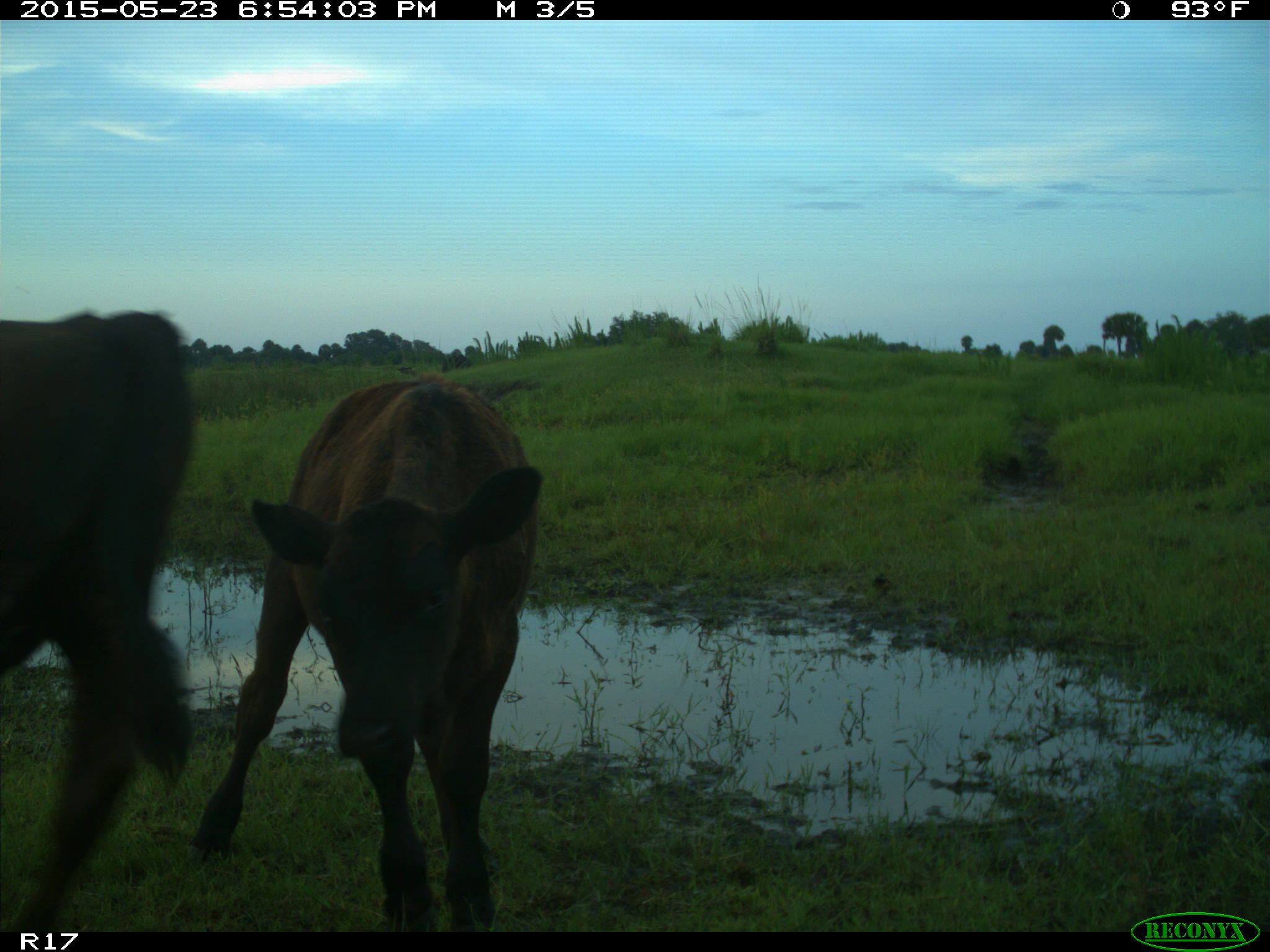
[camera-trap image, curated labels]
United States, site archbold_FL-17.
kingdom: Animalia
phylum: Chordata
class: Mammalia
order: Artiodactyla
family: Bovidae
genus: Bos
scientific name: Bos taurus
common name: domestic cow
Bos taurus (domestic cow).